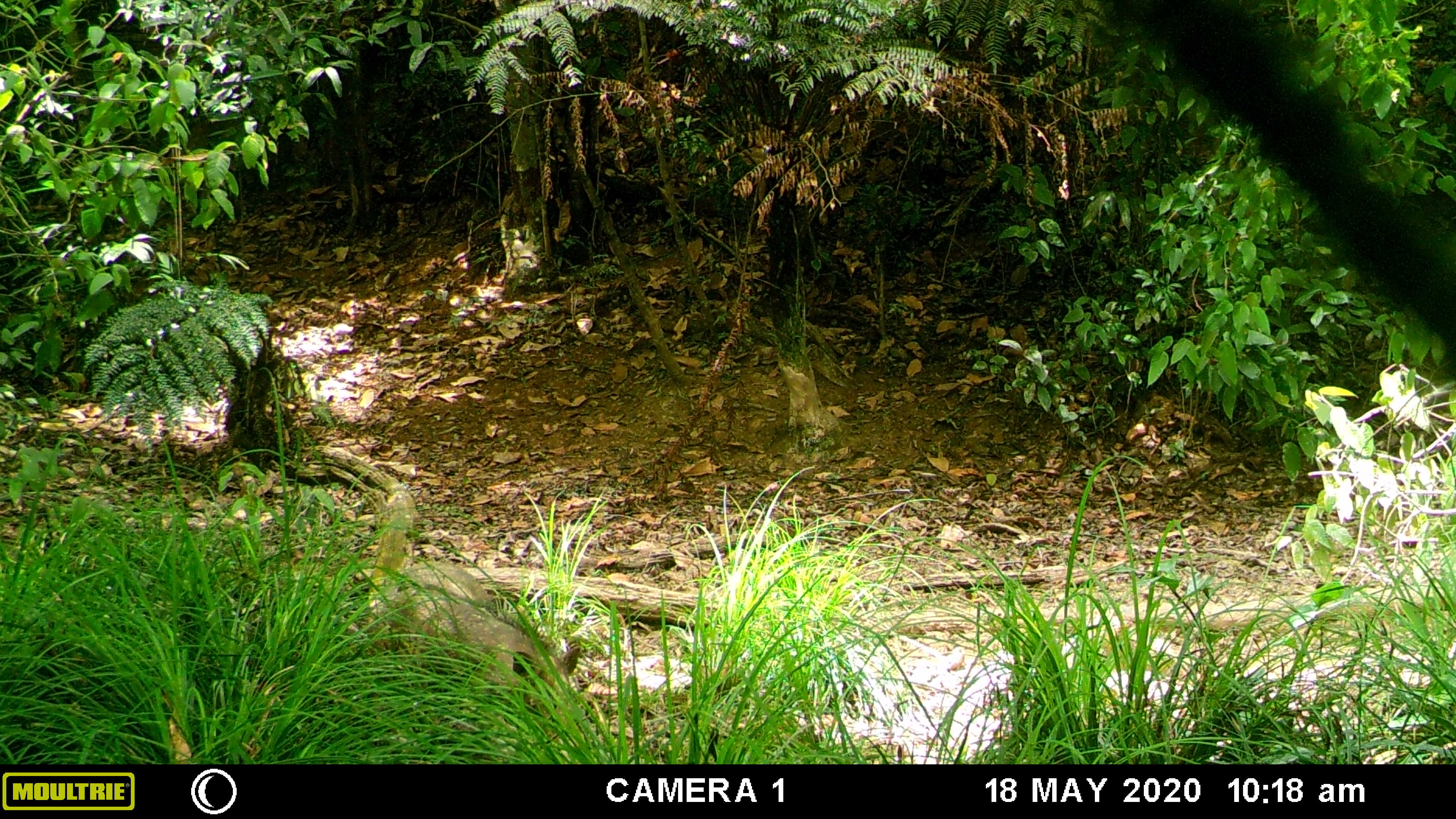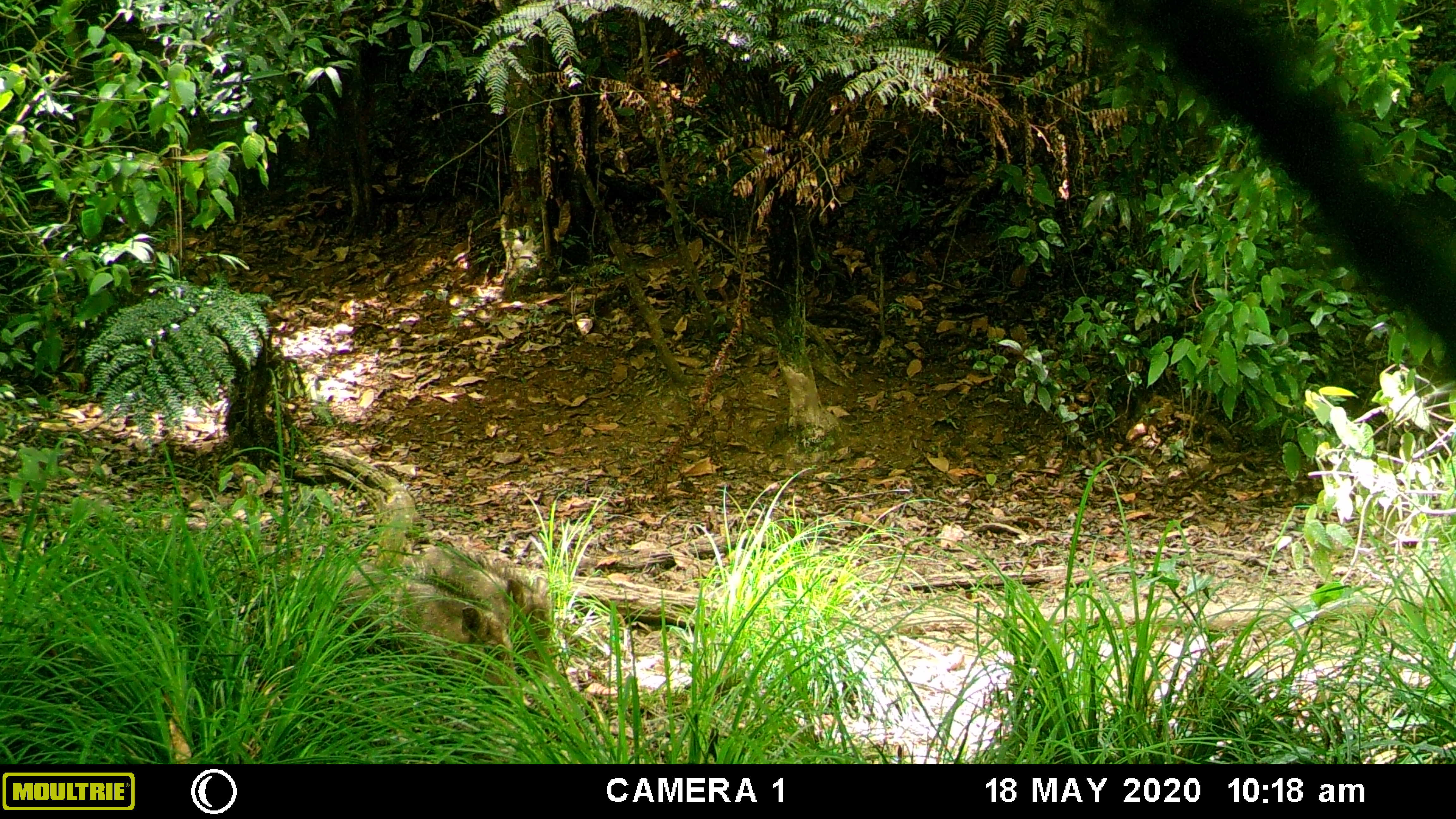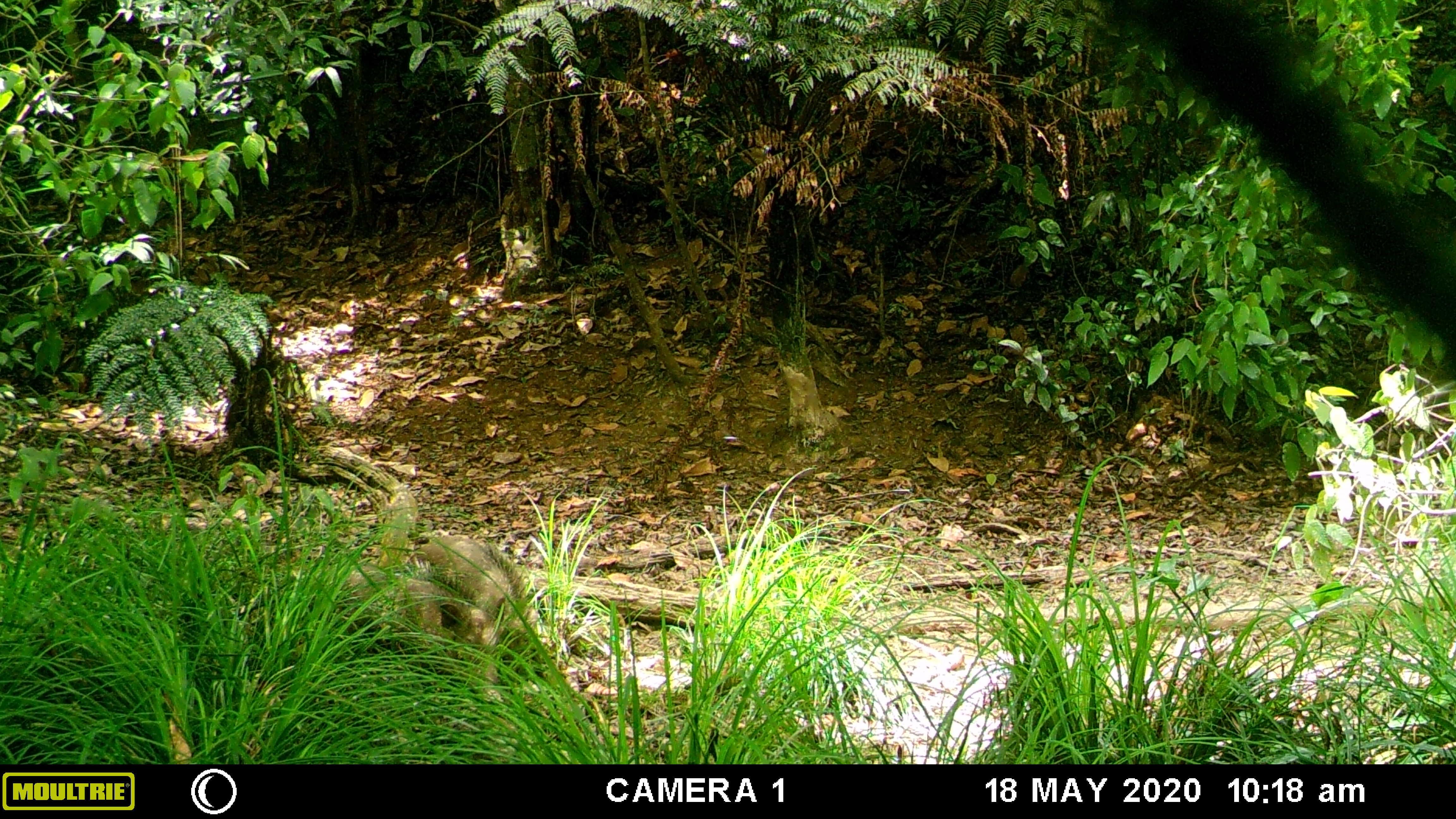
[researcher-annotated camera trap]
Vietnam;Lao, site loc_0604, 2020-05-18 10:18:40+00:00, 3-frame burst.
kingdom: Animalia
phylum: Chordata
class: Mammalia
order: Artiodactyla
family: Suidae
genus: Sus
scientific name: Sus scrofa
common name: eurasian wild pig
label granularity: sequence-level